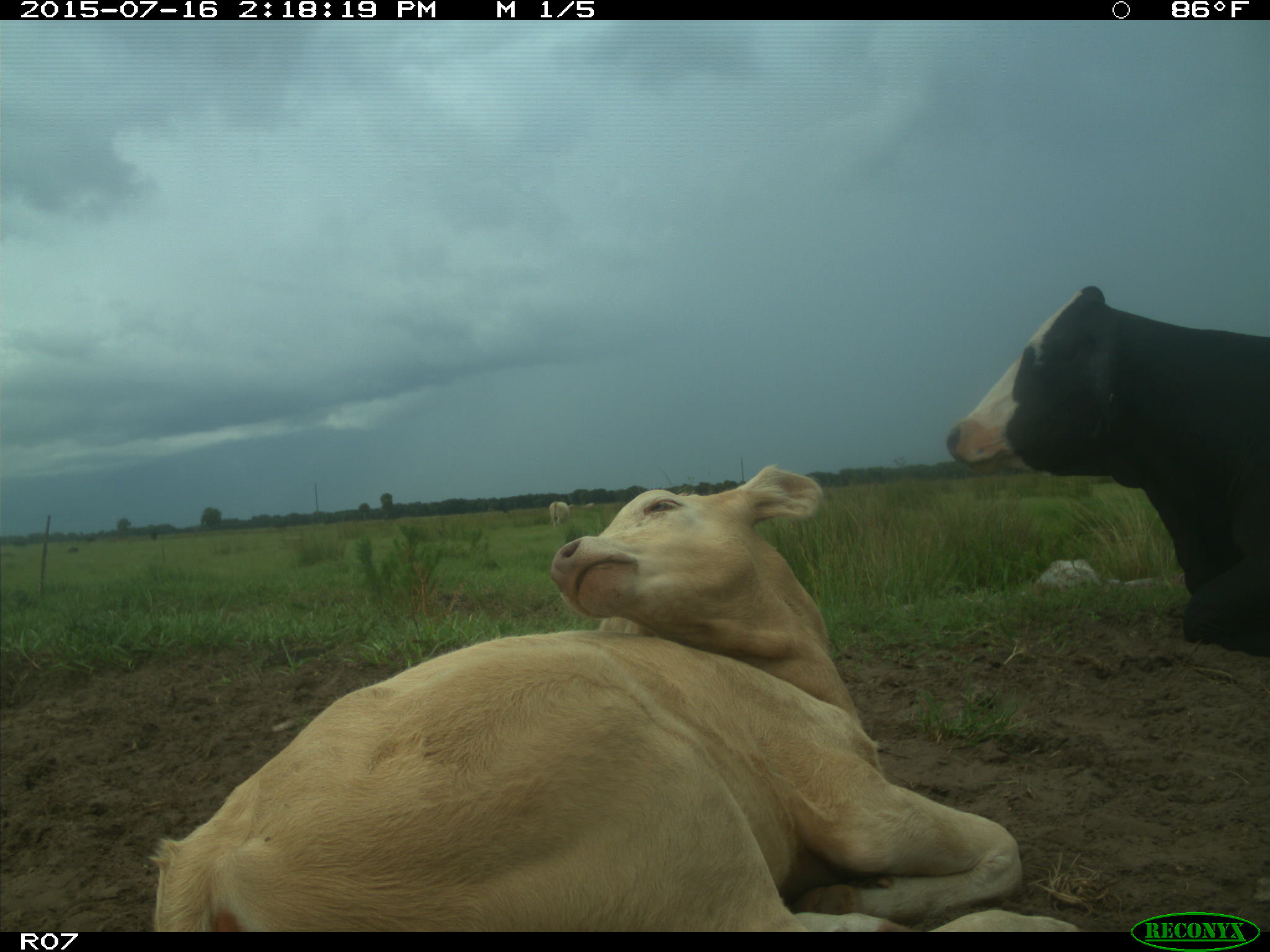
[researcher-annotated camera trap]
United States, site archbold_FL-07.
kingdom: Animalia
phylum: Chordata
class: Mammalia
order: Artiodactyla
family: Bovidae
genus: Bos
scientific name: Bos taurus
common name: domestic cow